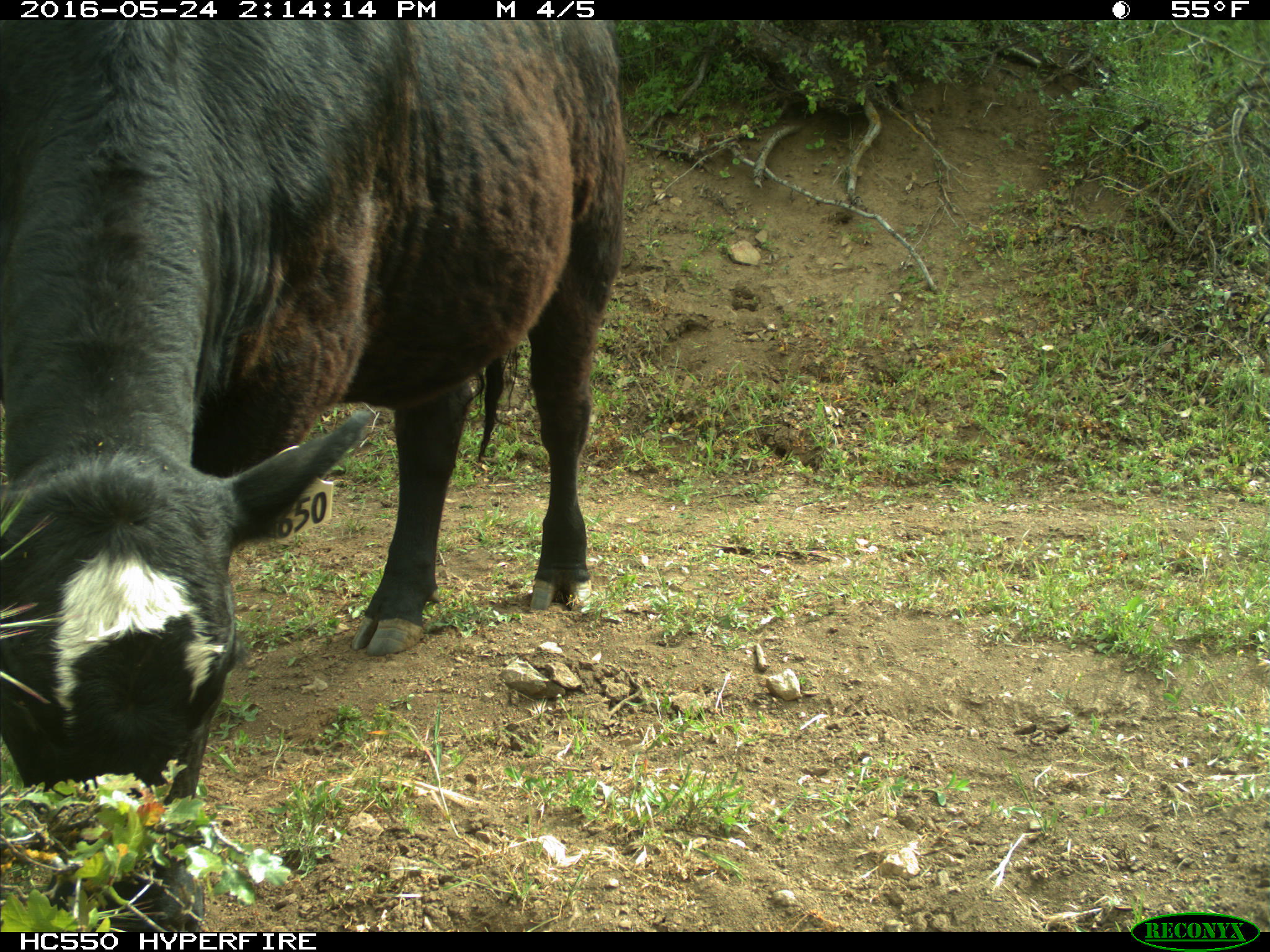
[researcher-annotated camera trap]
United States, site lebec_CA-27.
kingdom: Animalia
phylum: Chordata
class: Mammalia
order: Artiodactyla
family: Bovidae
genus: Bos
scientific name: Bos taurus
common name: domestic cow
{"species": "Bos taurus (domestic cow)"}